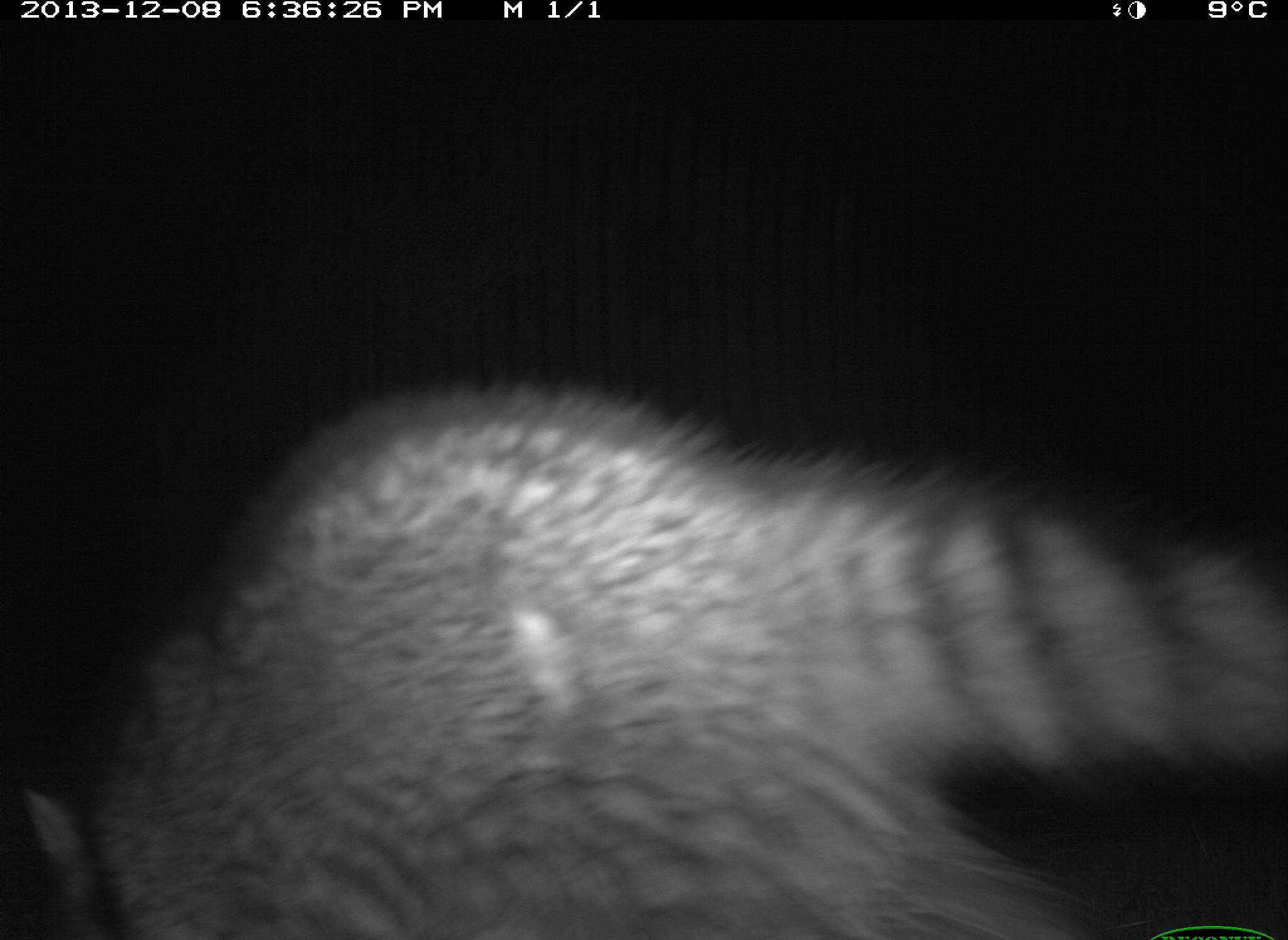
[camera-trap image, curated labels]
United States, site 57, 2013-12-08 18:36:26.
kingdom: Animalia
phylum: Chordata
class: Mammalia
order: Carnivora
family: Procyonidae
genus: Procyon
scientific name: Procyon lotor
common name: raccoon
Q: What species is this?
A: Raccoon (Procyon lotor).